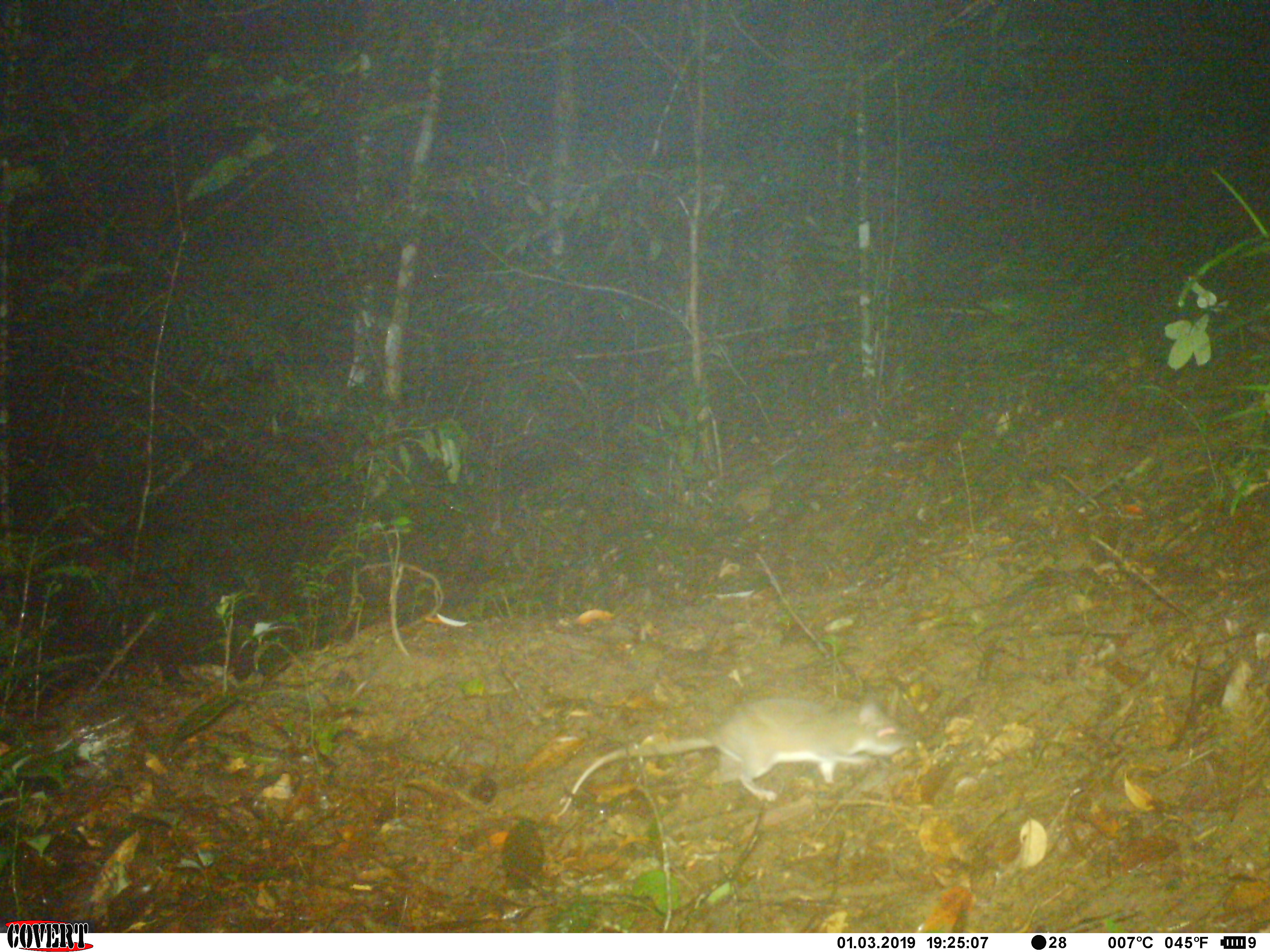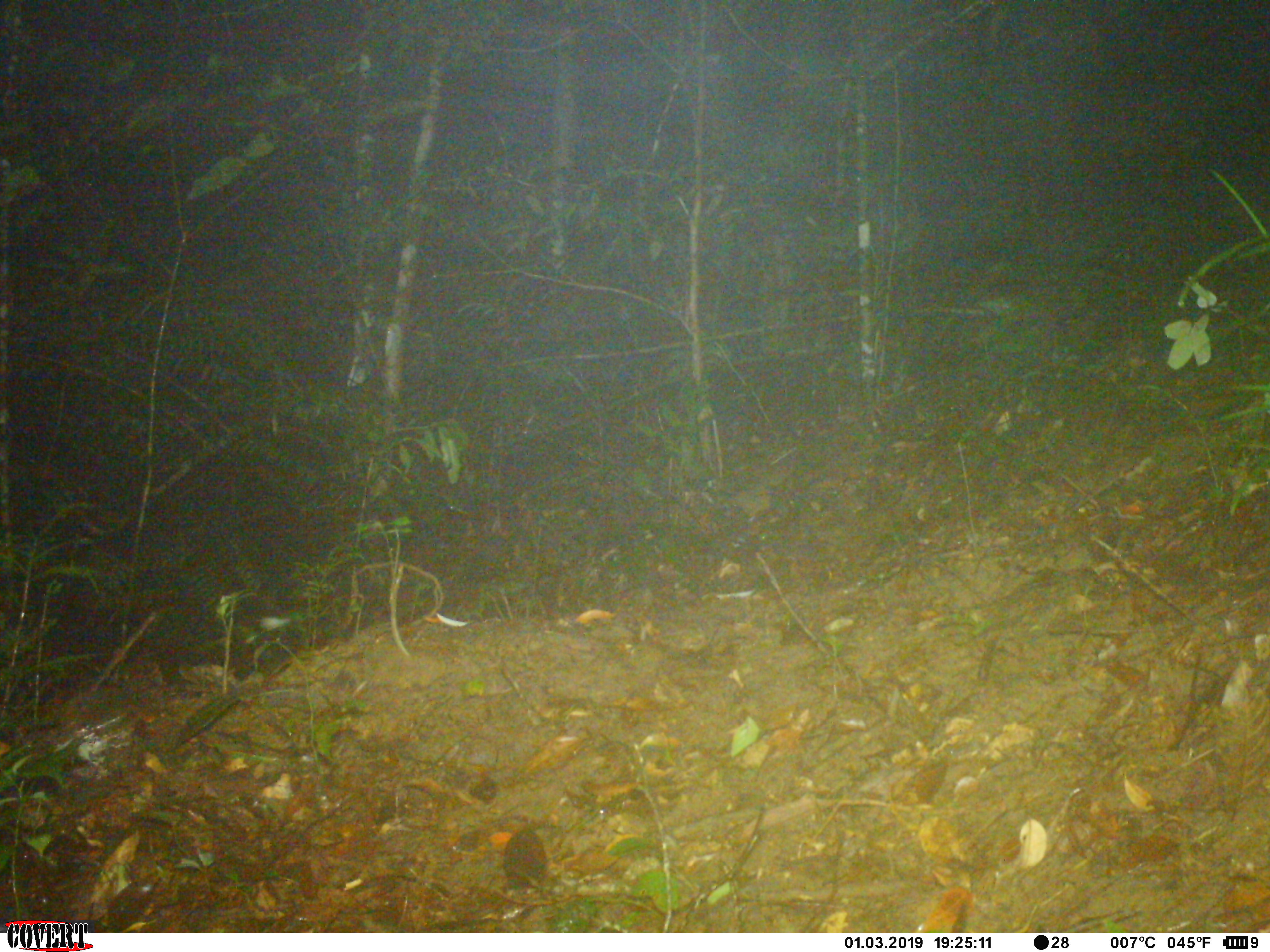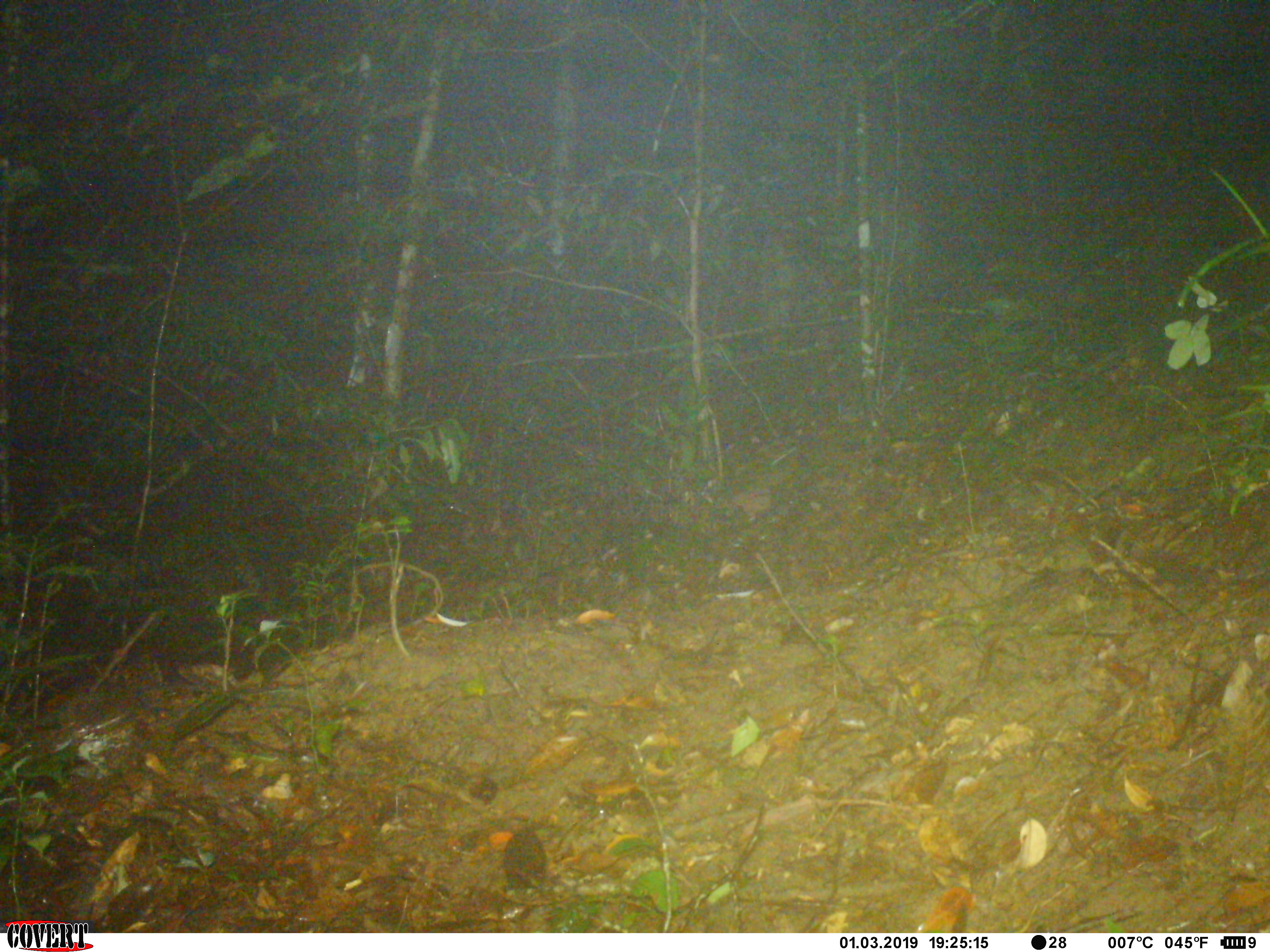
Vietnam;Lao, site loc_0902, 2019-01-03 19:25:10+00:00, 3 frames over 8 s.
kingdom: Animalia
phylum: Chordata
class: Mammalia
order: Rodentia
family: Muridae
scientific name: Muridae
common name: old-world mice and rats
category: unidentified murid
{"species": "unidentified murid (old-world mice and rats) (Muridae)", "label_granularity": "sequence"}